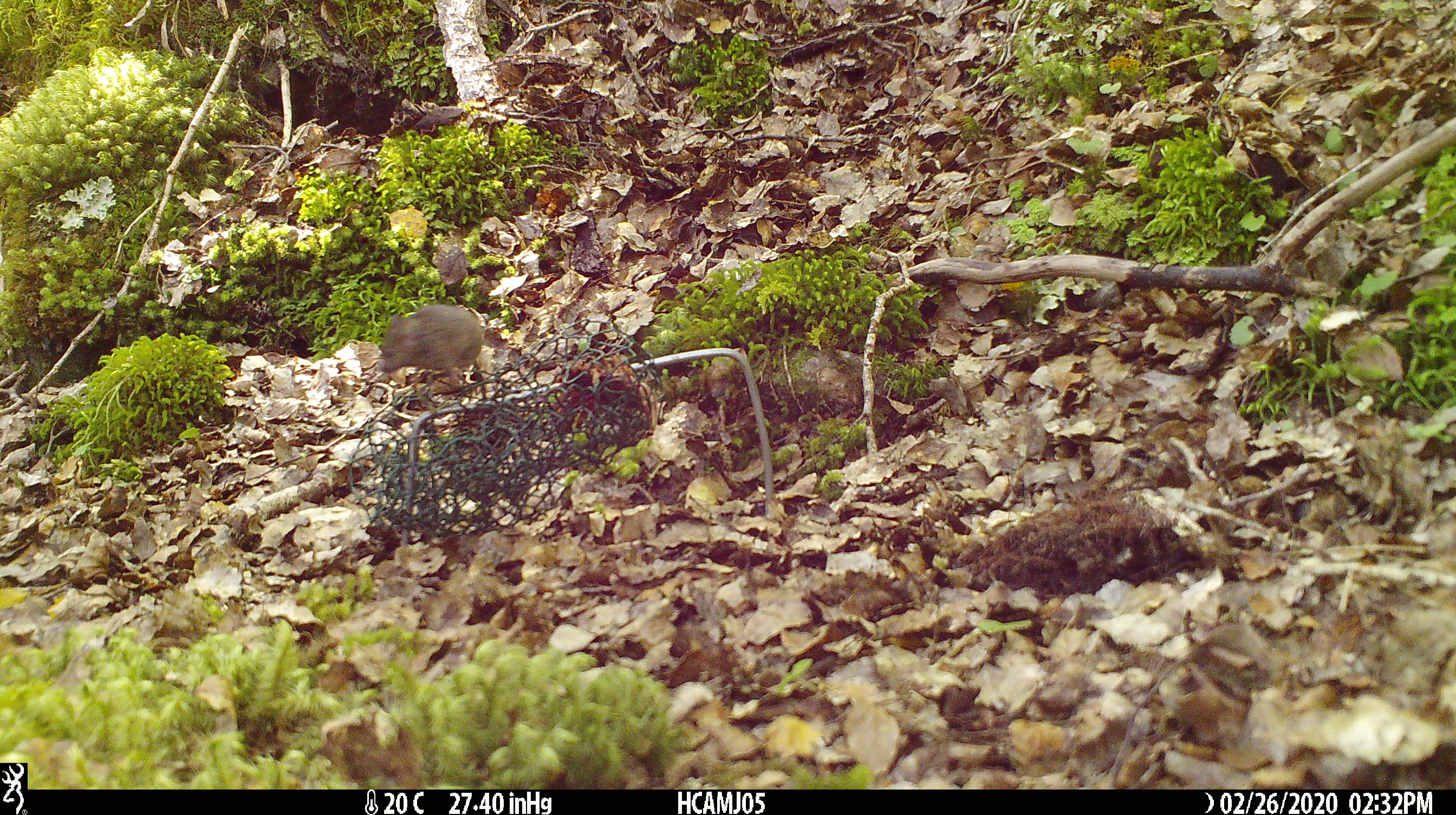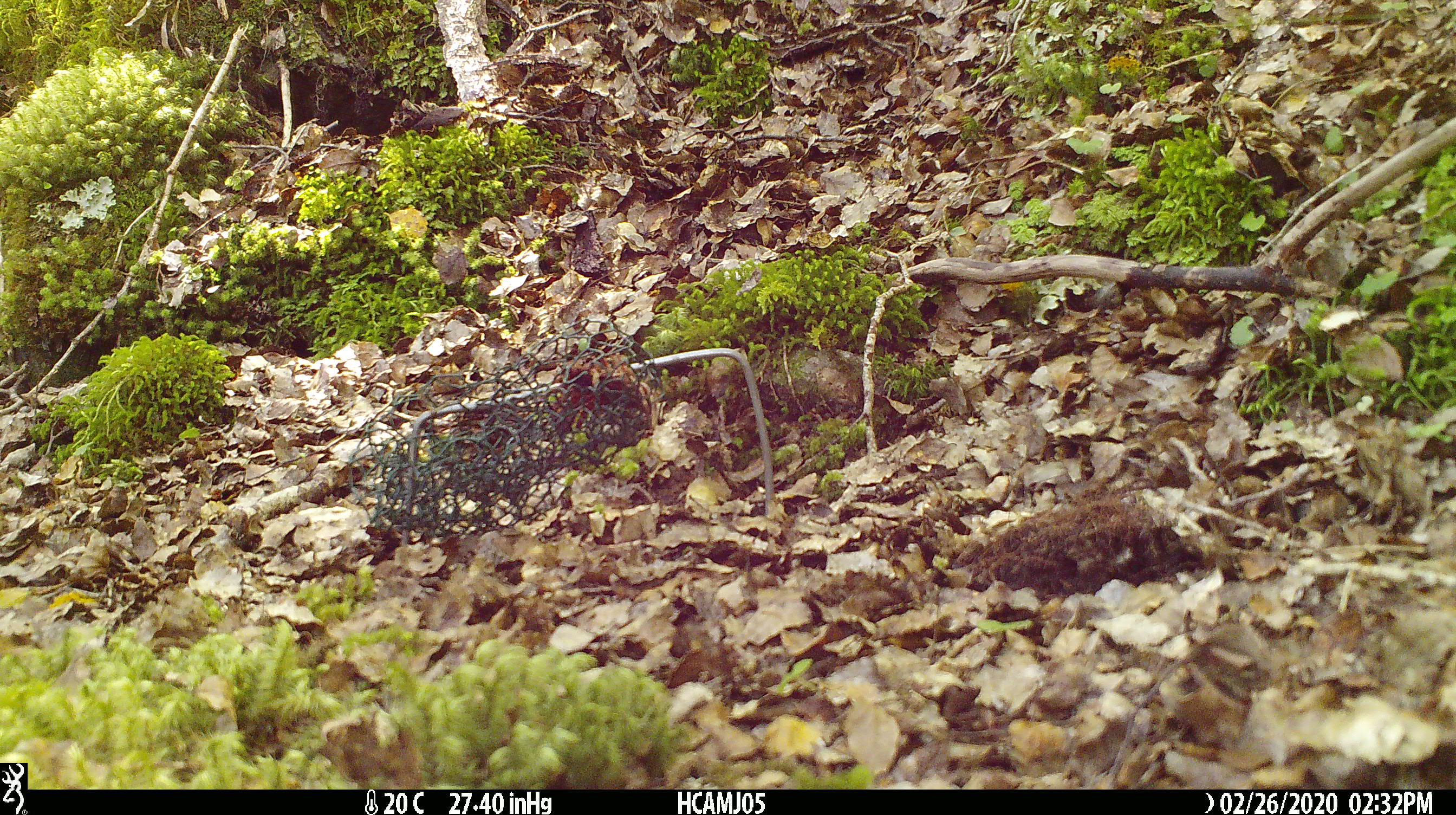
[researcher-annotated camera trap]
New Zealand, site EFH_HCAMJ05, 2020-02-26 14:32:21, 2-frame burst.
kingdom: Animalia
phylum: Chordata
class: Mammalia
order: Rodentia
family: Muridae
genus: Mus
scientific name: Mus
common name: mouse